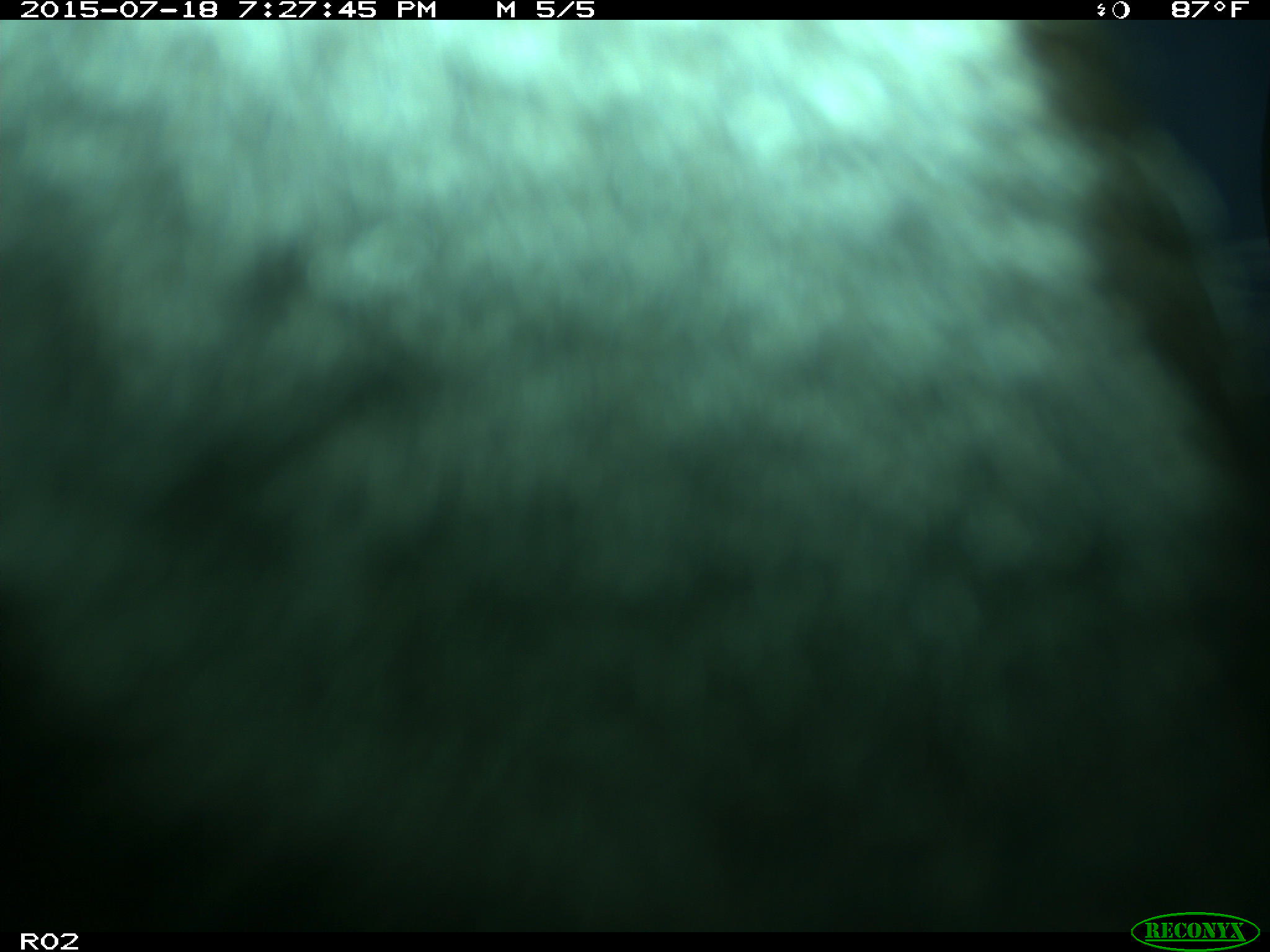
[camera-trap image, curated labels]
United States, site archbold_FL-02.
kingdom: Animalia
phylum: Chordata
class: Mammalia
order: Artiodactyla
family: Bovidae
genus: Bos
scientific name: Bos taurus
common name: domestic cow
Bos taurus (domestic cow).